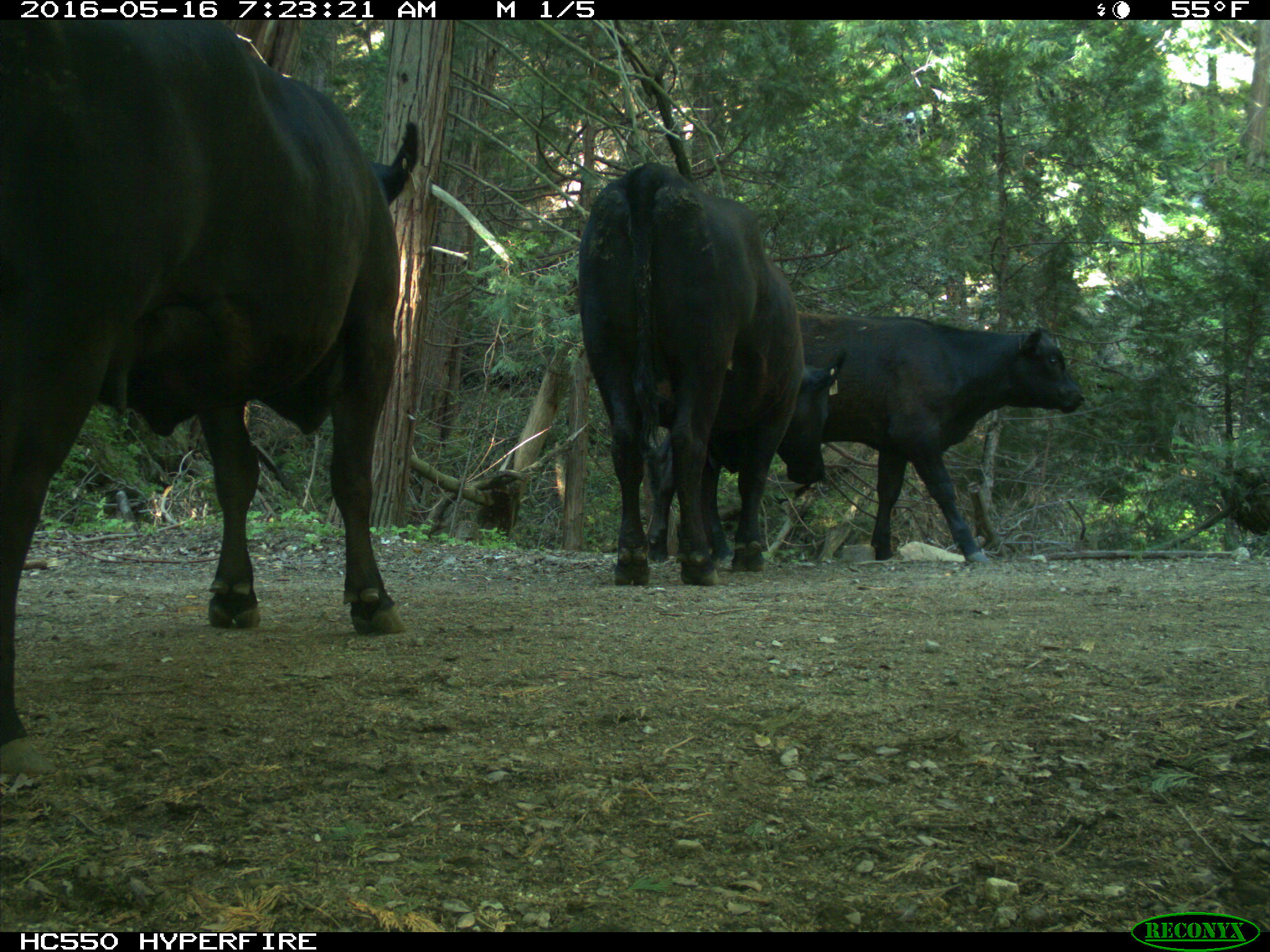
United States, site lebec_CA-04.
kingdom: Animalia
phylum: Chordata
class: Mammalia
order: Artiodactyla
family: Bovidae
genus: Bos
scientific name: Bos taurus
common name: domestic cow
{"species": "Bos taurus (domestic cow)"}